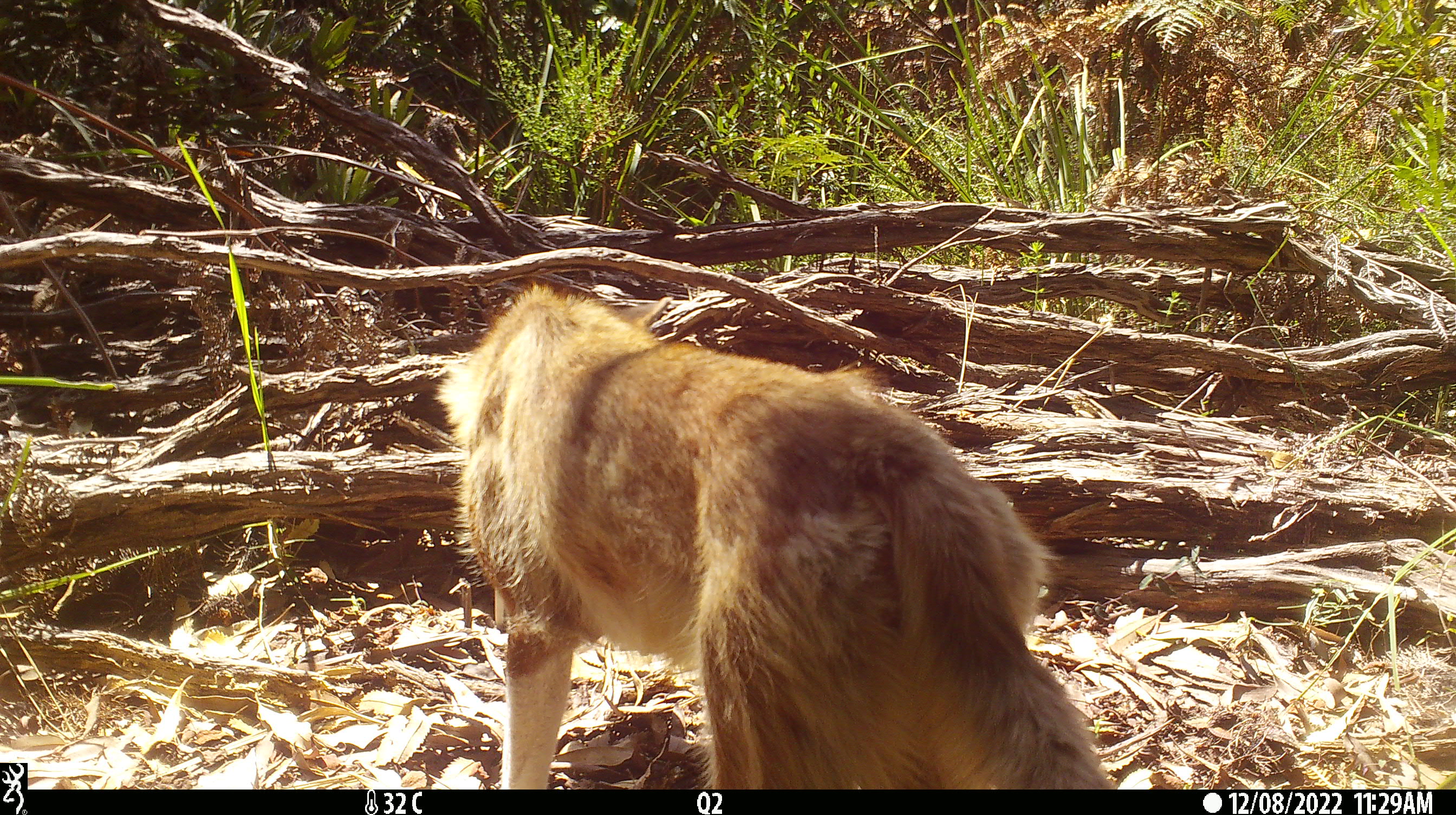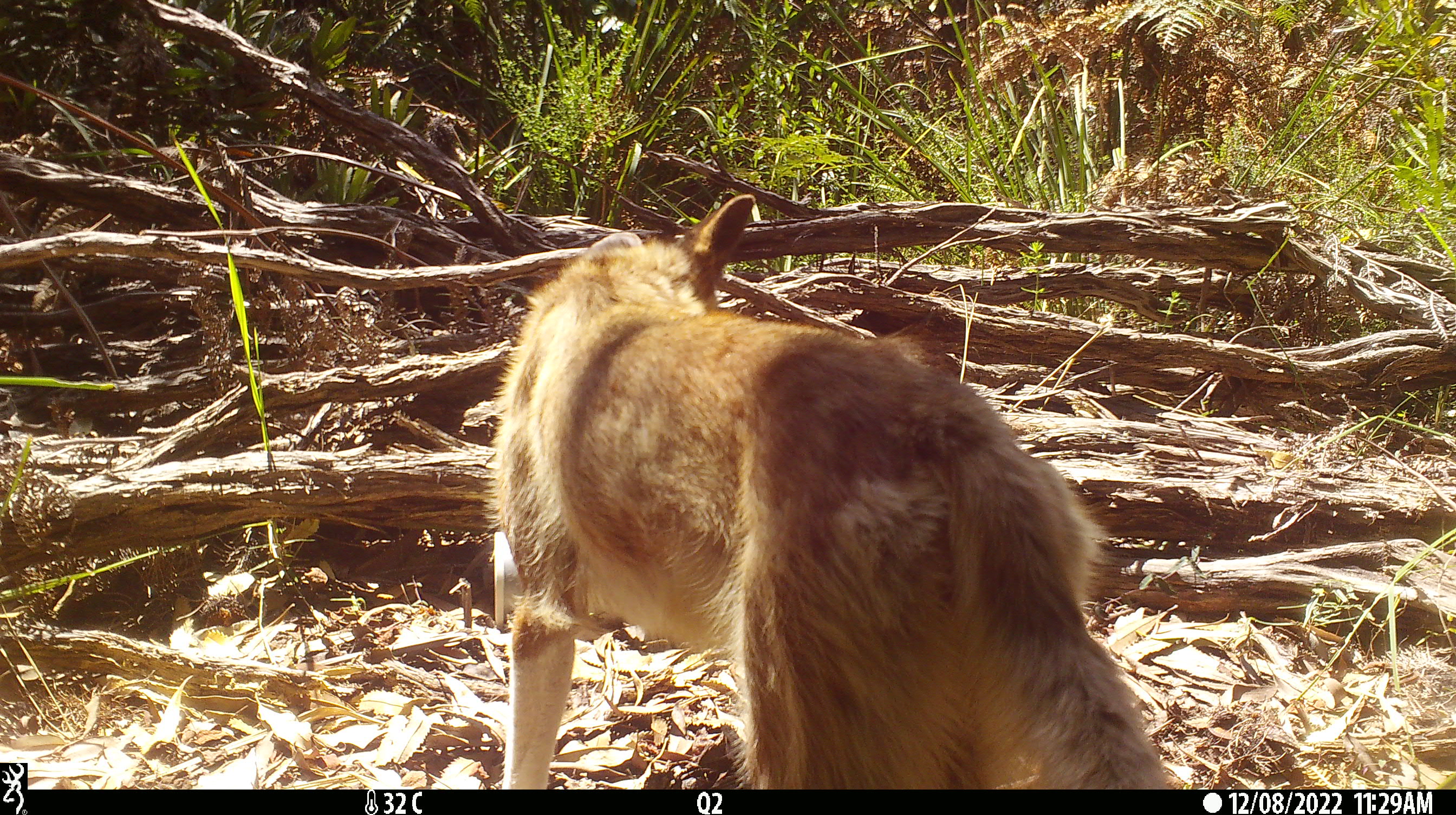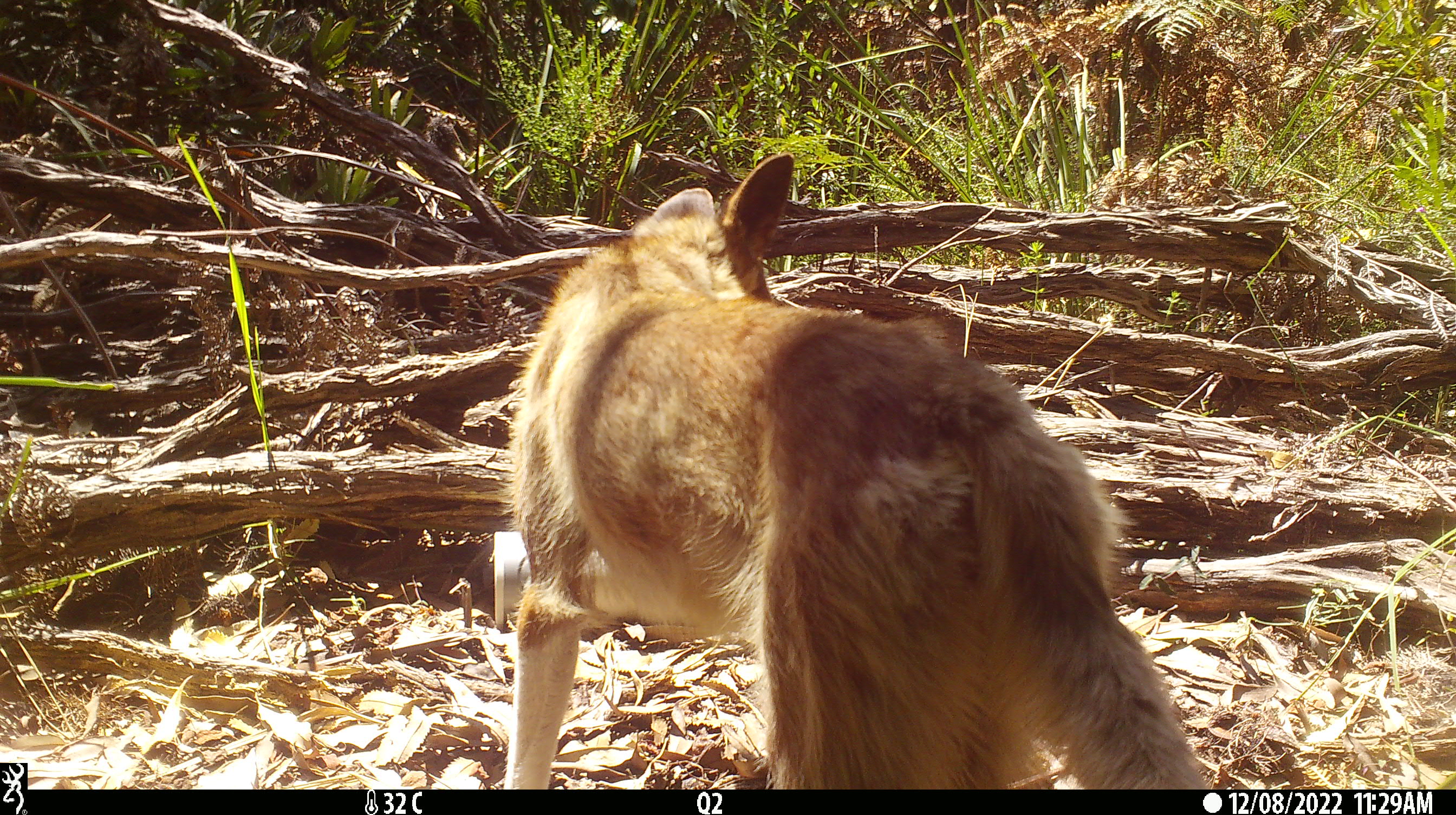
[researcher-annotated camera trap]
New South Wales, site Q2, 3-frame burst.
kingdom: Animalia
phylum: Chordata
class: Mammalia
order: Carnivora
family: Canidae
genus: Canis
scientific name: Canis familiaris dingo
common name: dingo